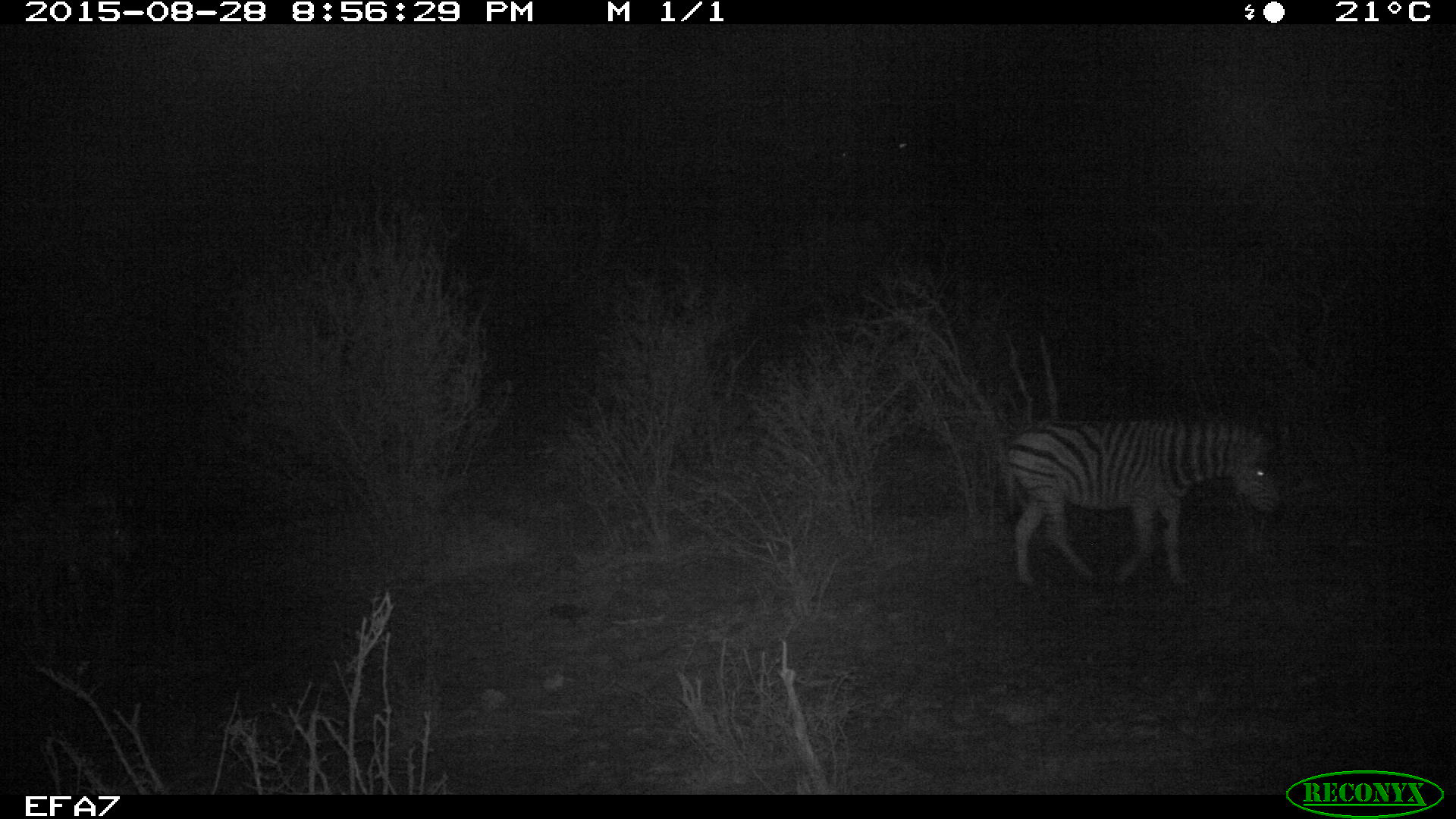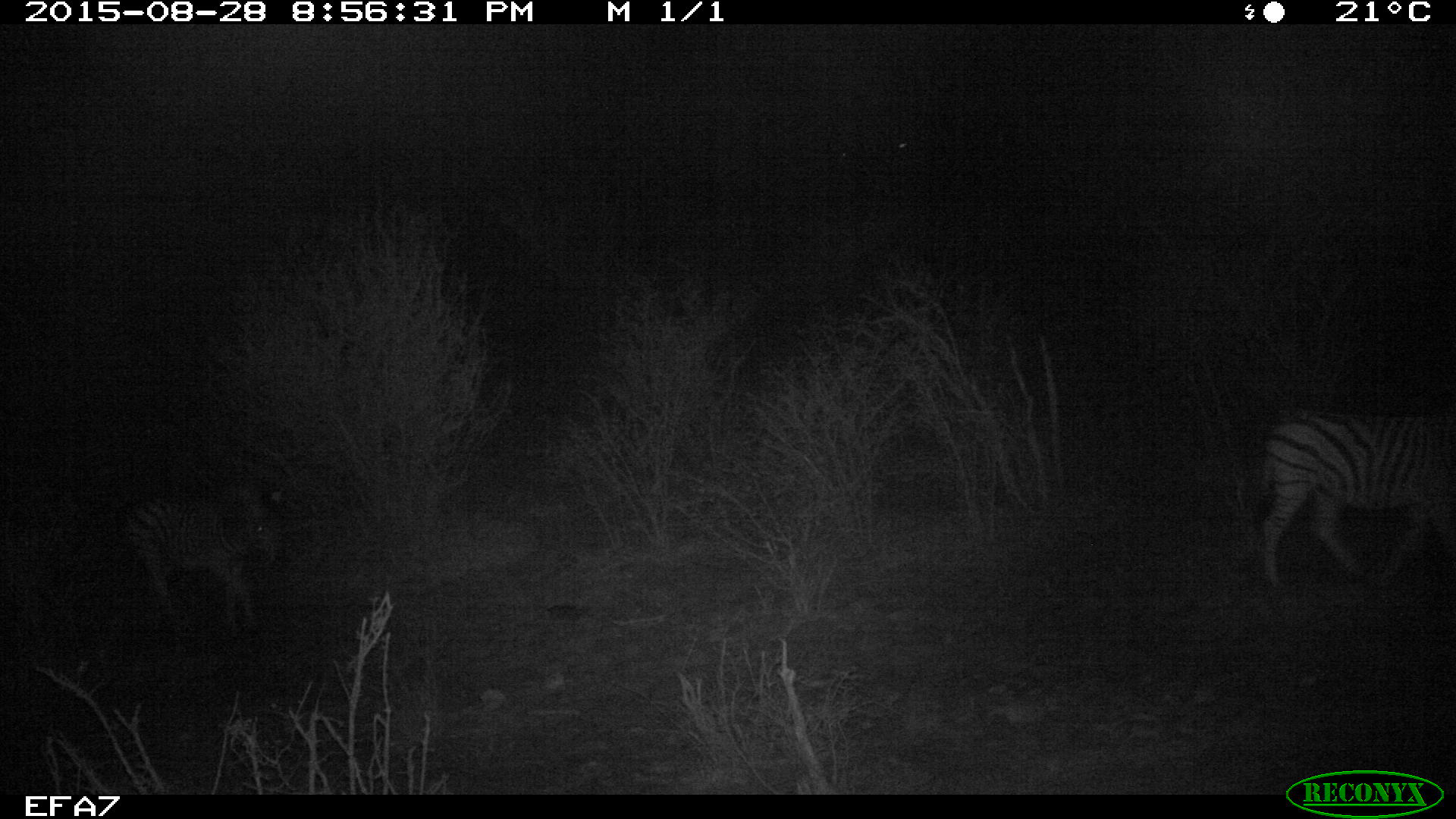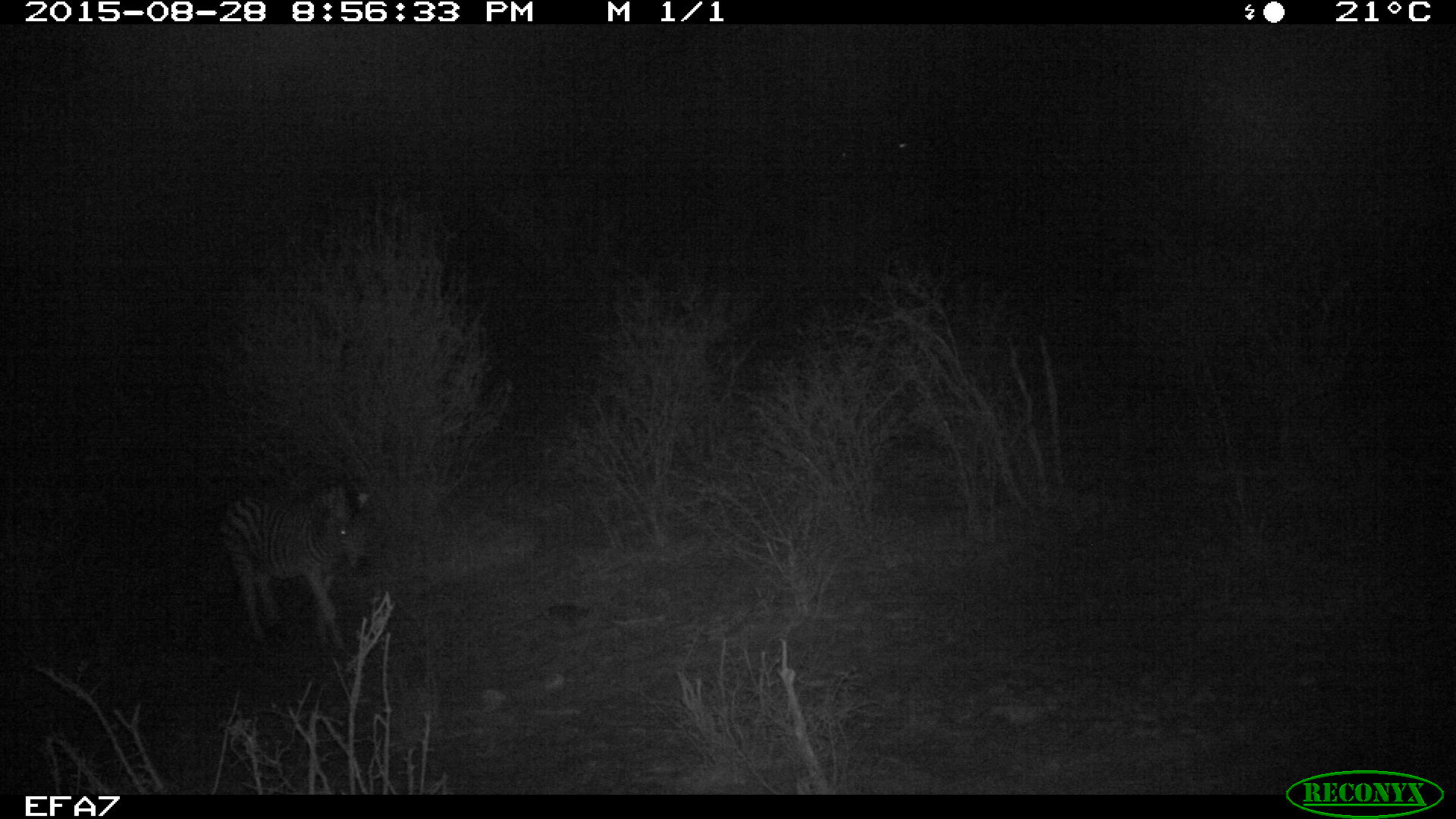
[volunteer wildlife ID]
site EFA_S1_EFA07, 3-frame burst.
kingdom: Animalia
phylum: Chordata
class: Mammalia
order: Perissodactyla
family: Equidae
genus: Equus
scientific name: Equus quagga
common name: plains zebra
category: zebraplains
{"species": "zebraplains (plains zebra) (Equus quagga)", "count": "2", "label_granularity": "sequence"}